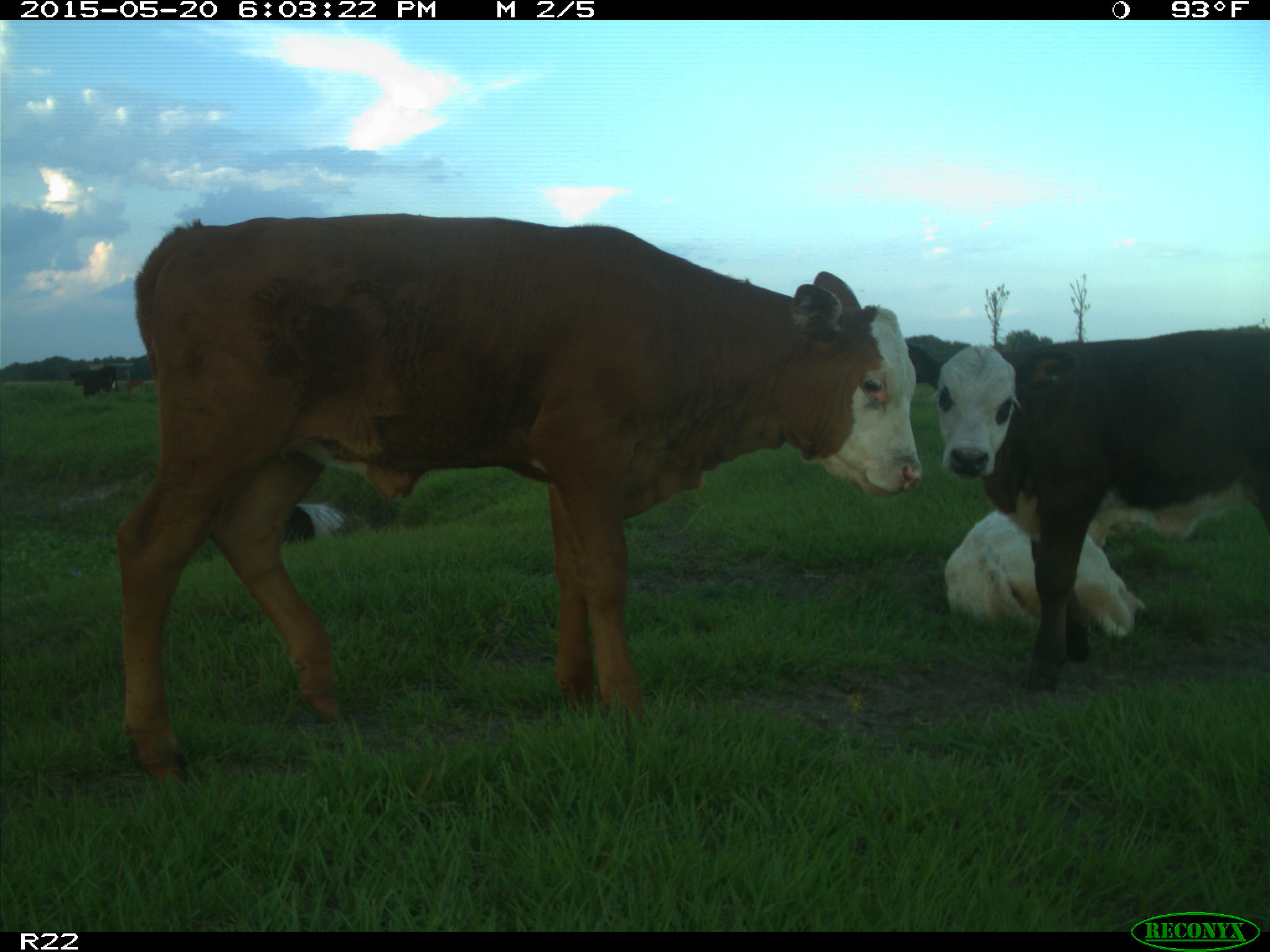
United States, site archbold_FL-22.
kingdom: Animalia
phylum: Chordata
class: Mammalia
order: Artiodactyla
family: Bovidae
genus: Bos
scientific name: Bos taurus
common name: domestic cow